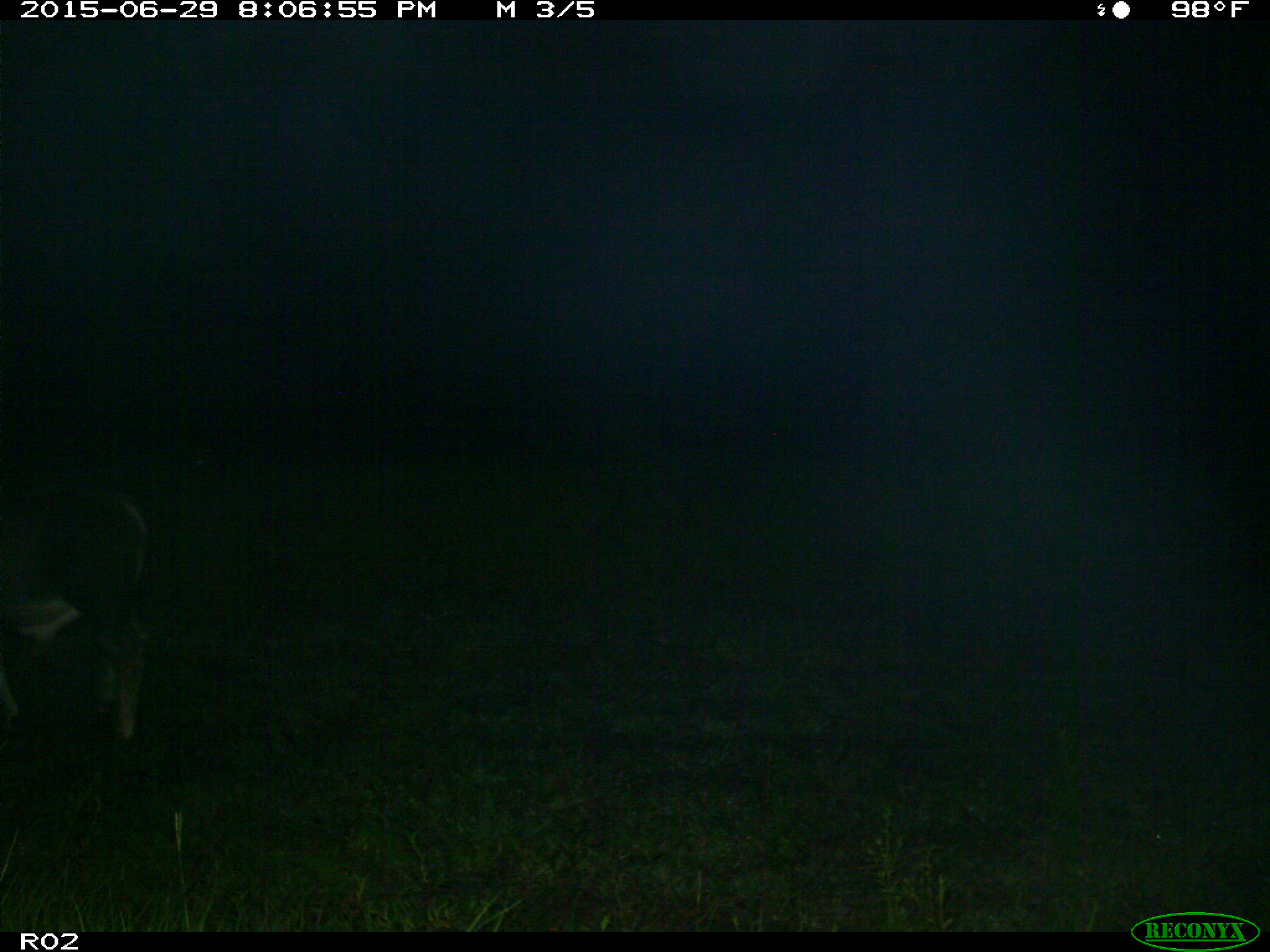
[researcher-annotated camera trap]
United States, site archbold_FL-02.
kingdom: Animalia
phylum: Chordata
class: Mammalia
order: Artiodactyla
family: Bovidae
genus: Bos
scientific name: Bos taurus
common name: domestic cow